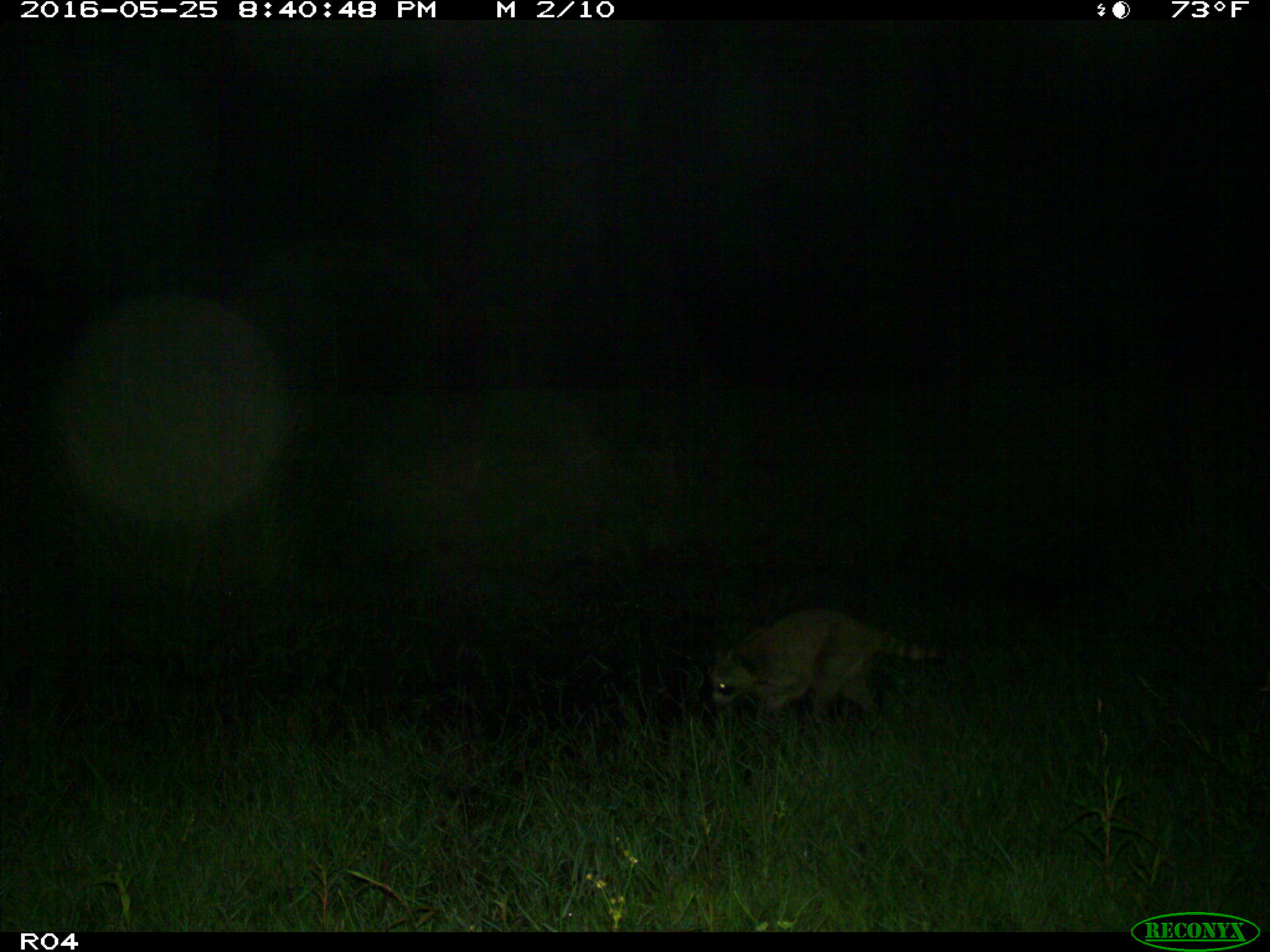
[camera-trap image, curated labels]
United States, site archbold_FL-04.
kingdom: Animalia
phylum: Chordata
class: Mammalia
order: Carnivora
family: Procyonidae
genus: Procyon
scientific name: Procyon lotor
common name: common raccoon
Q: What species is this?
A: Procyon lotor (common raccoon).